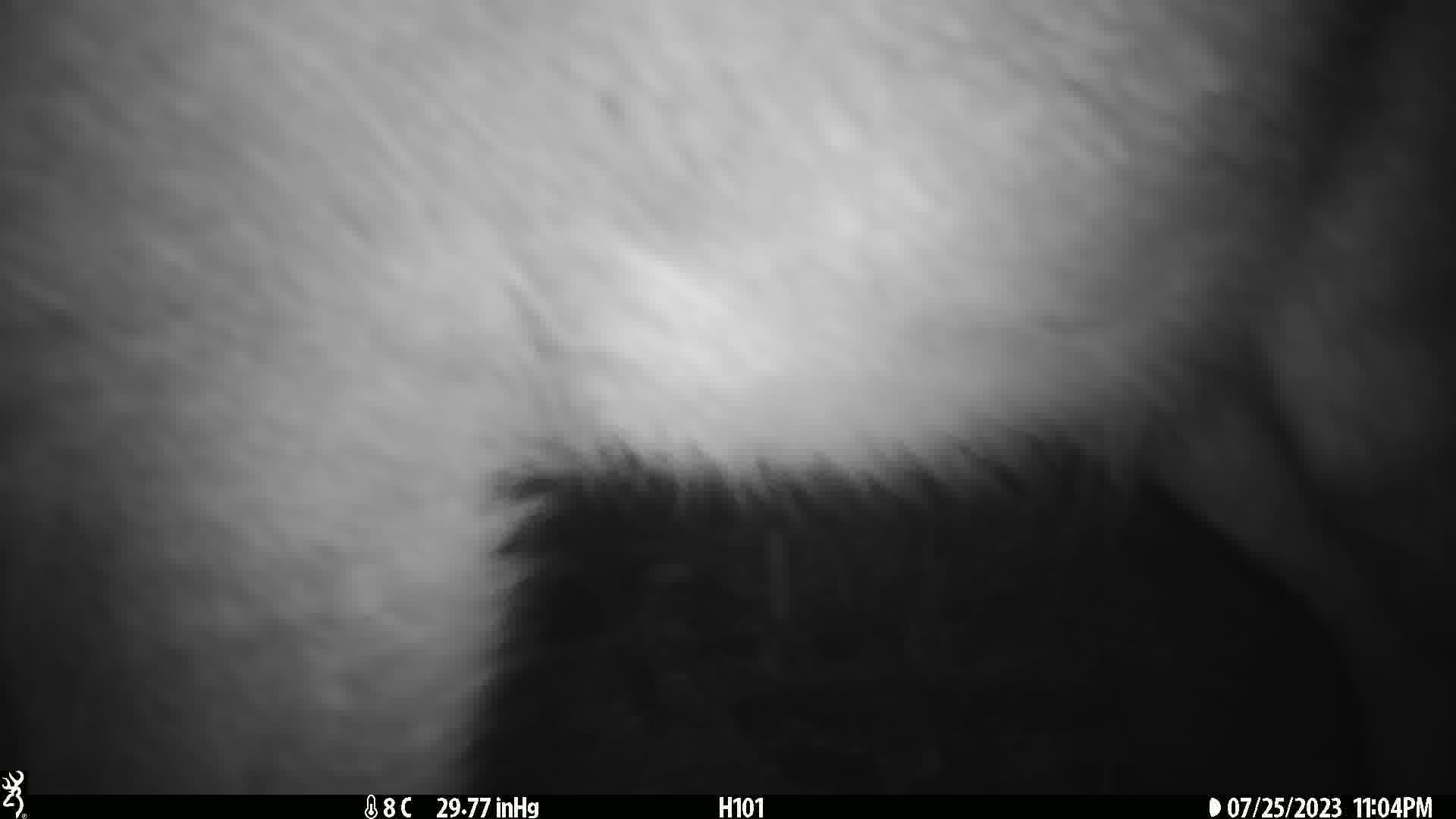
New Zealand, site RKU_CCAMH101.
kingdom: Animalia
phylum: Chordata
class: Mammalia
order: Artiodactyla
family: Cervidae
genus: Odocoileus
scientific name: Odocoileus virginianus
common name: white-tailed deer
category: white tailed deer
White tailed deer (white-tailed deer) (Odocoileus virginianus).